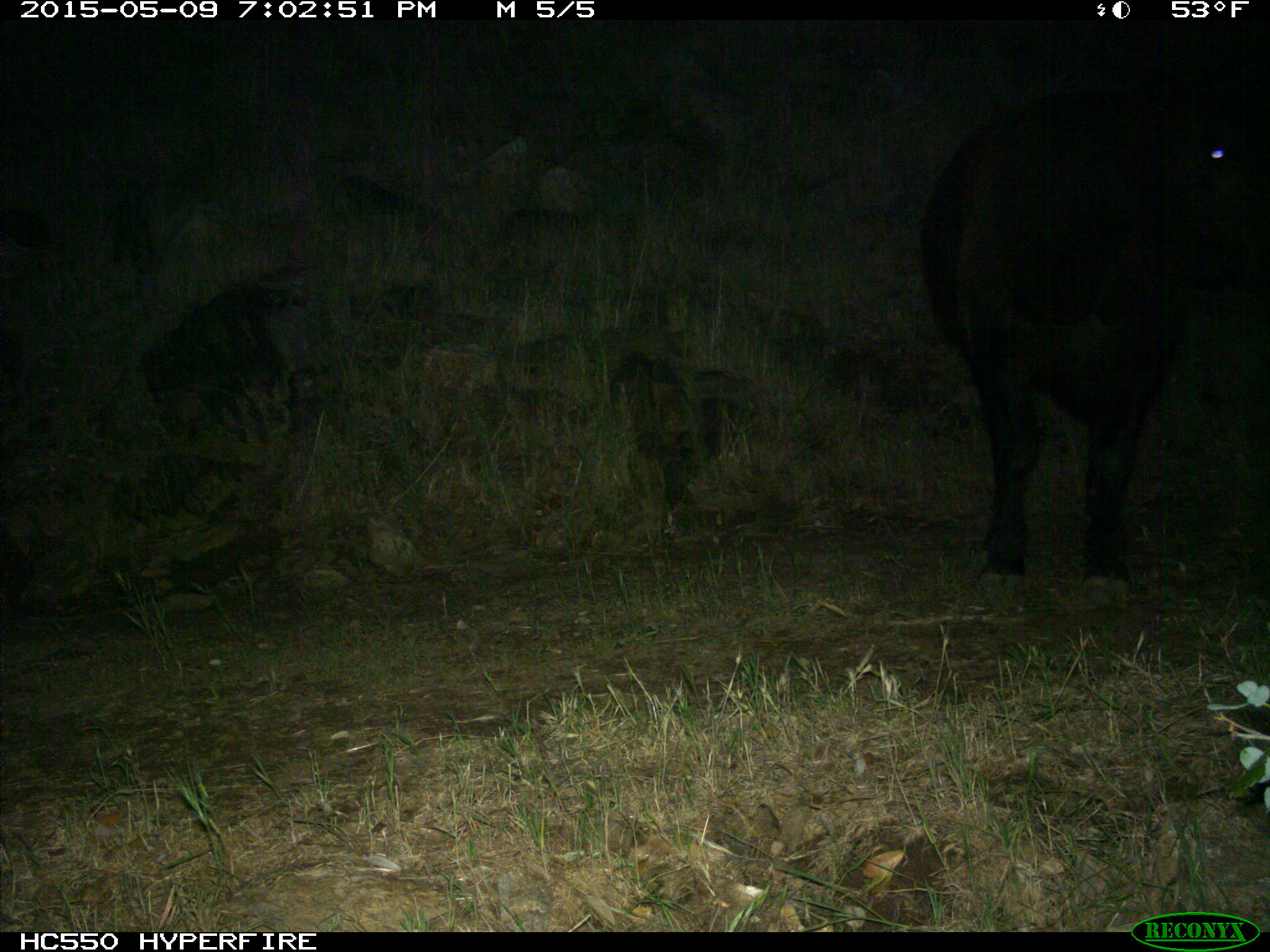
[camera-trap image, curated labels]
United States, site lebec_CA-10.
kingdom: Animalia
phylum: Chordata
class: Mammalia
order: Artiodactyla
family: Bovidae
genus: Bos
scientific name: Bos taurus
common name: domestic cow